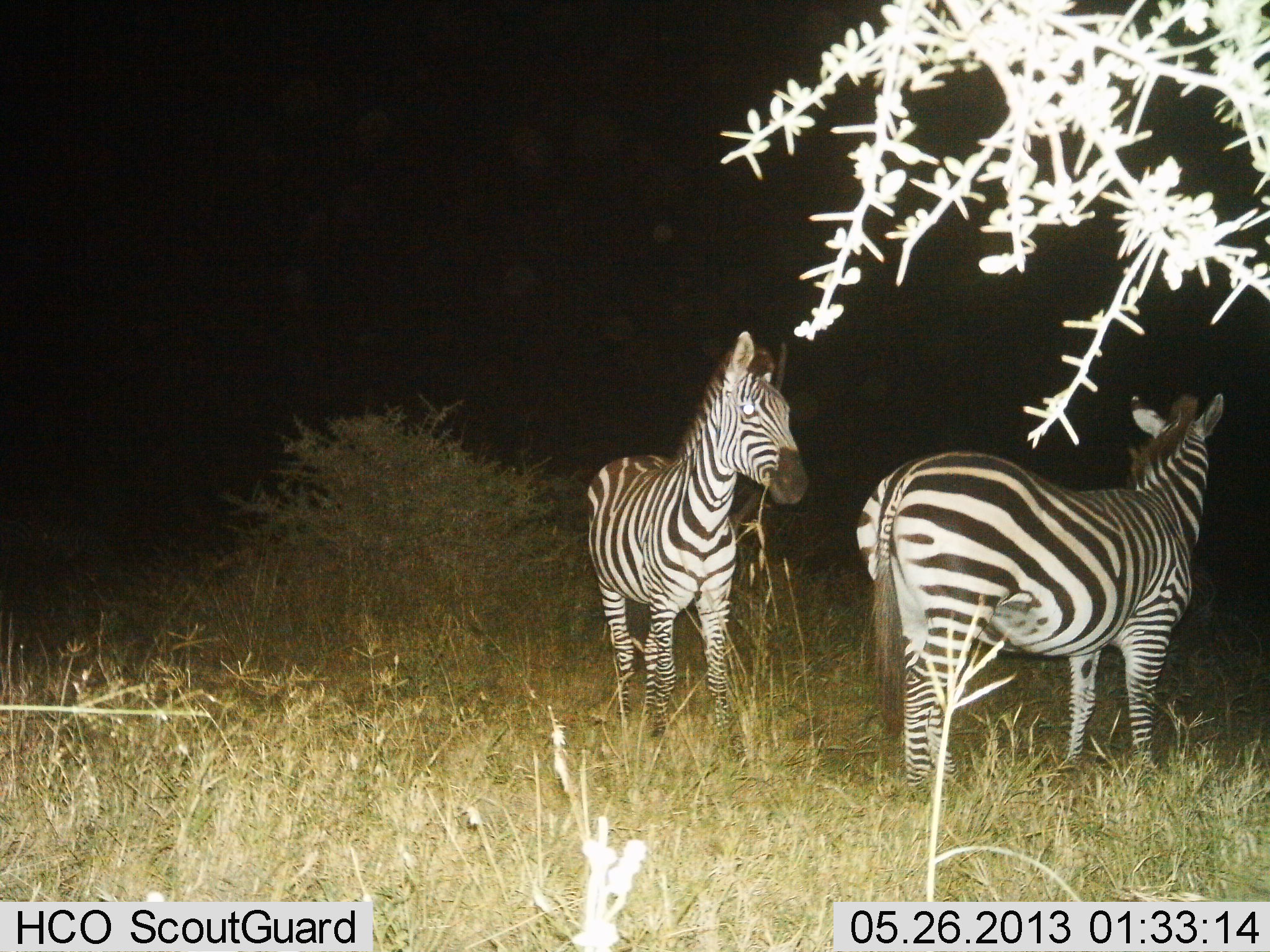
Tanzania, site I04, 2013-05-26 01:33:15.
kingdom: Animalia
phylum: Chordata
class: Mammalia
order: Perissodactyla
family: Equidae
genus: Equus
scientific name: Equus quagga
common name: plains zebra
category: zebra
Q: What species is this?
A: Zebra (plains zebra) (Equus quagga).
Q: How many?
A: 2.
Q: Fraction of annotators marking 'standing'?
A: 95%.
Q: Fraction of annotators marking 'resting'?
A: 0%.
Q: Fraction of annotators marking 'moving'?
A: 0%.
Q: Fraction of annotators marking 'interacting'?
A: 0%.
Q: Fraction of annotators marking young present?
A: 0%.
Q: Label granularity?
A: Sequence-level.